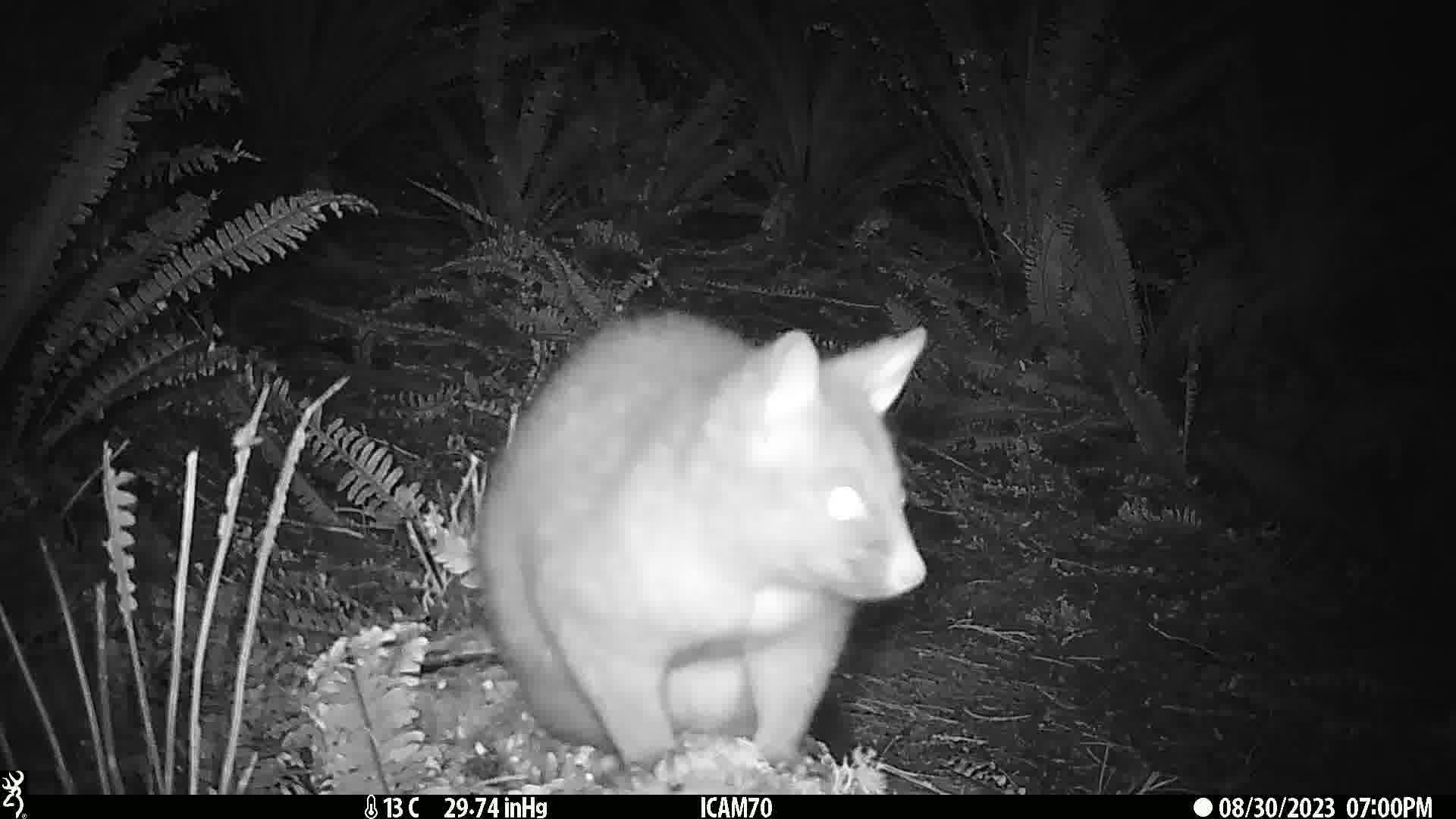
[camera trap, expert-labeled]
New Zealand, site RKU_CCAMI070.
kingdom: Animalia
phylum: Chordata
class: Mammalia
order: Diprotodontia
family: Phalangeridae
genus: Trichosurus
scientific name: Trichosurus vulpecula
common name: common brushtail possum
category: possum